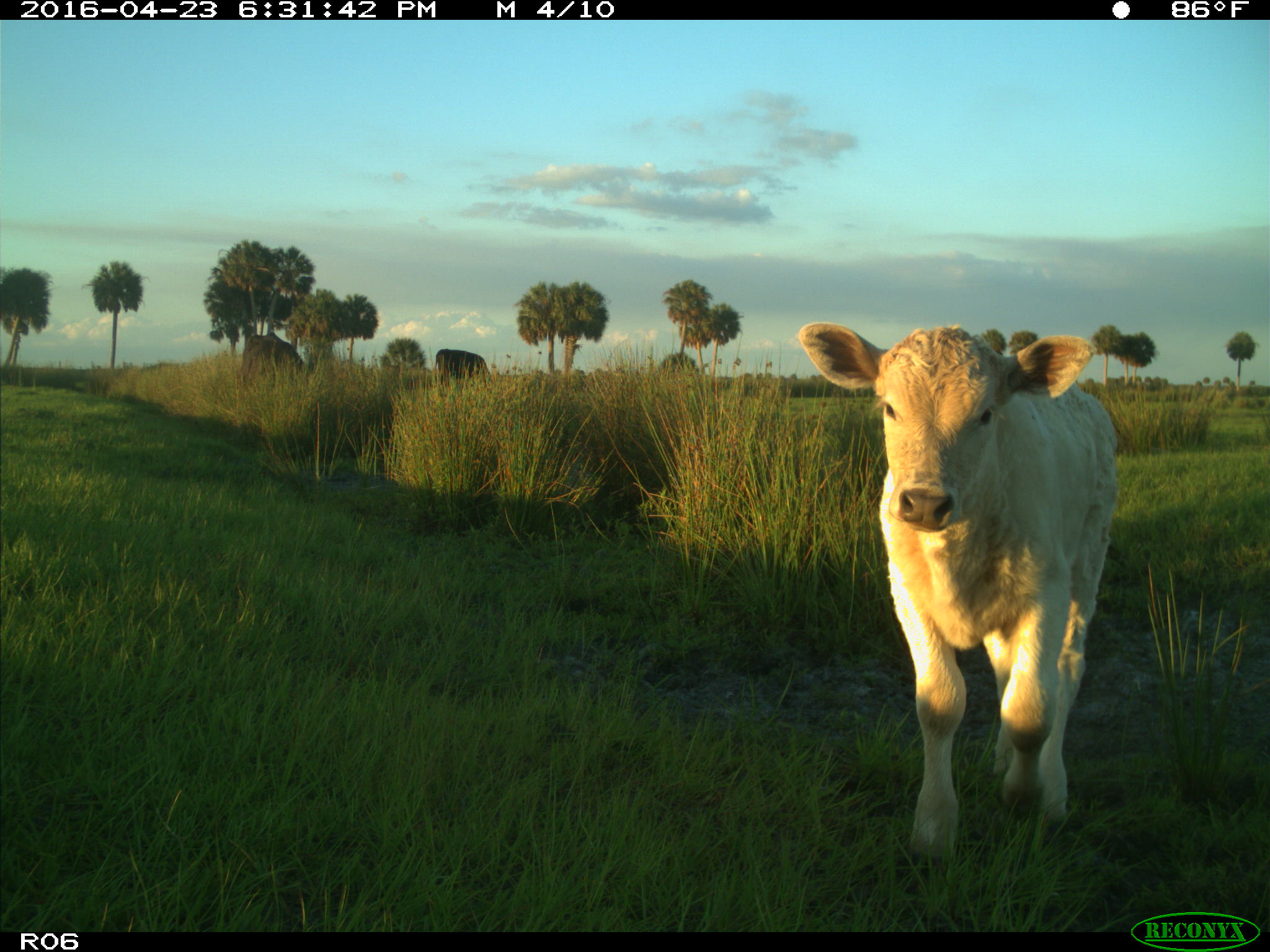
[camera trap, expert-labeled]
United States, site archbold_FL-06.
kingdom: Animalia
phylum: Chordata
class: Mammalia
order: Artiodactyla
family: Bovidae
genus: Bos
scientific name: Bos taurus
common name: domestic cow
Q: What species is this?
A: Bos taurus (domestic cow).